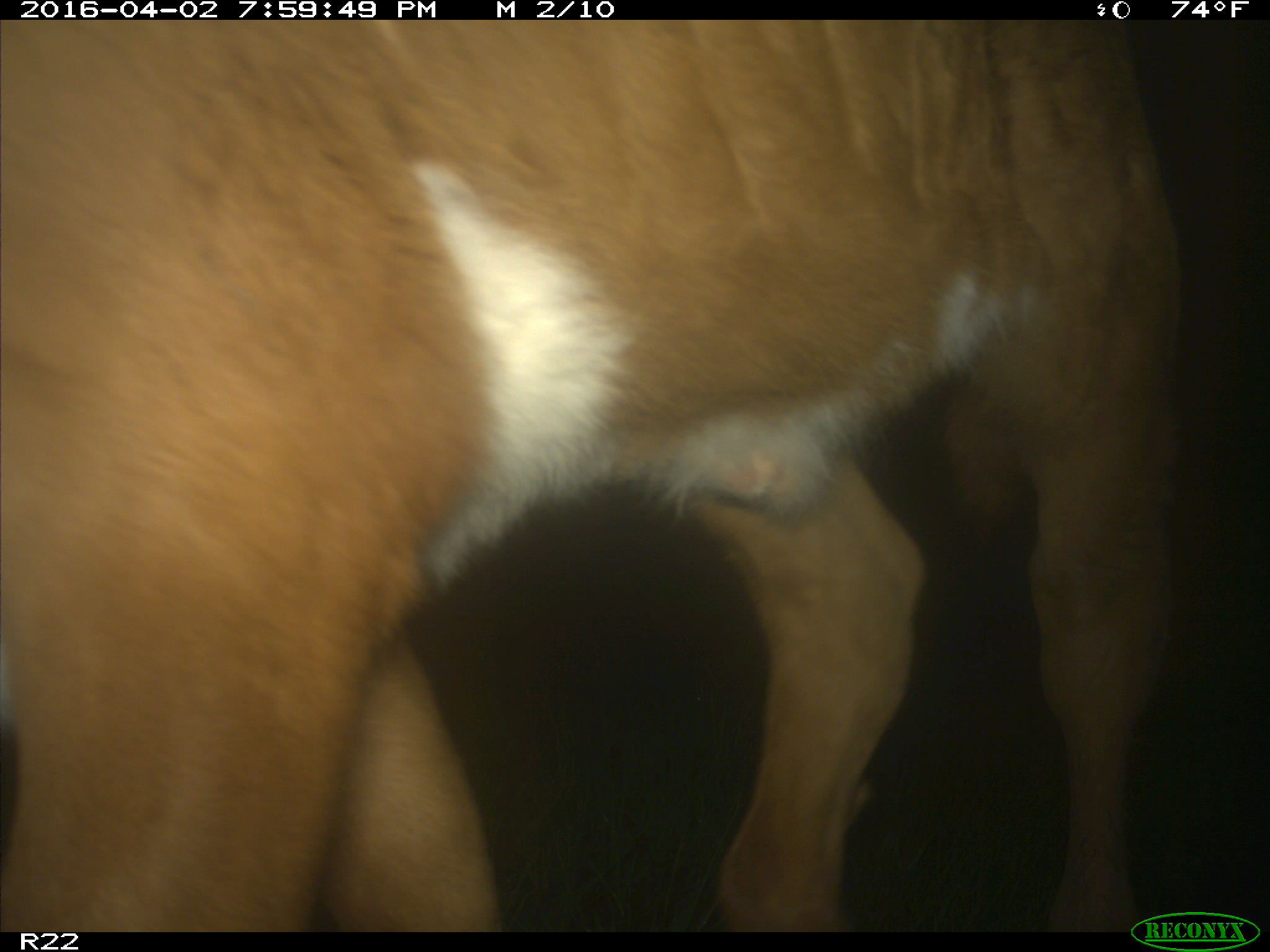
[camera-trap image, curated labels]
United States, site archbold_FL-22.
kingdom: Animalia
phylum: Chordata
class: Mammalia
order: Artiodactyla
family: Bovidae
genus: Bos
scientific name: Bos taurus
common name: domestic cow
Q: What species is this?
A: Bos taurus (domestic cow).